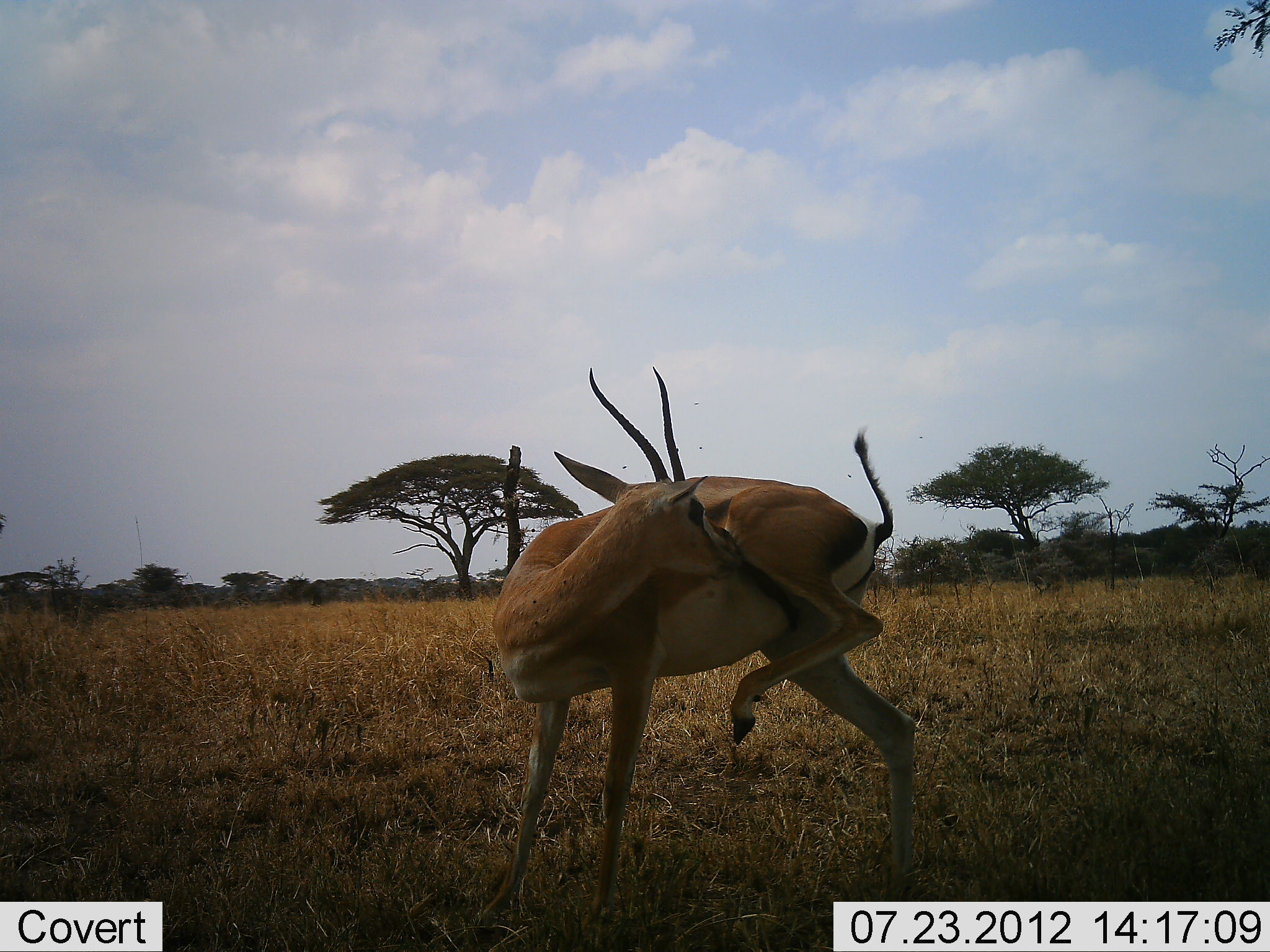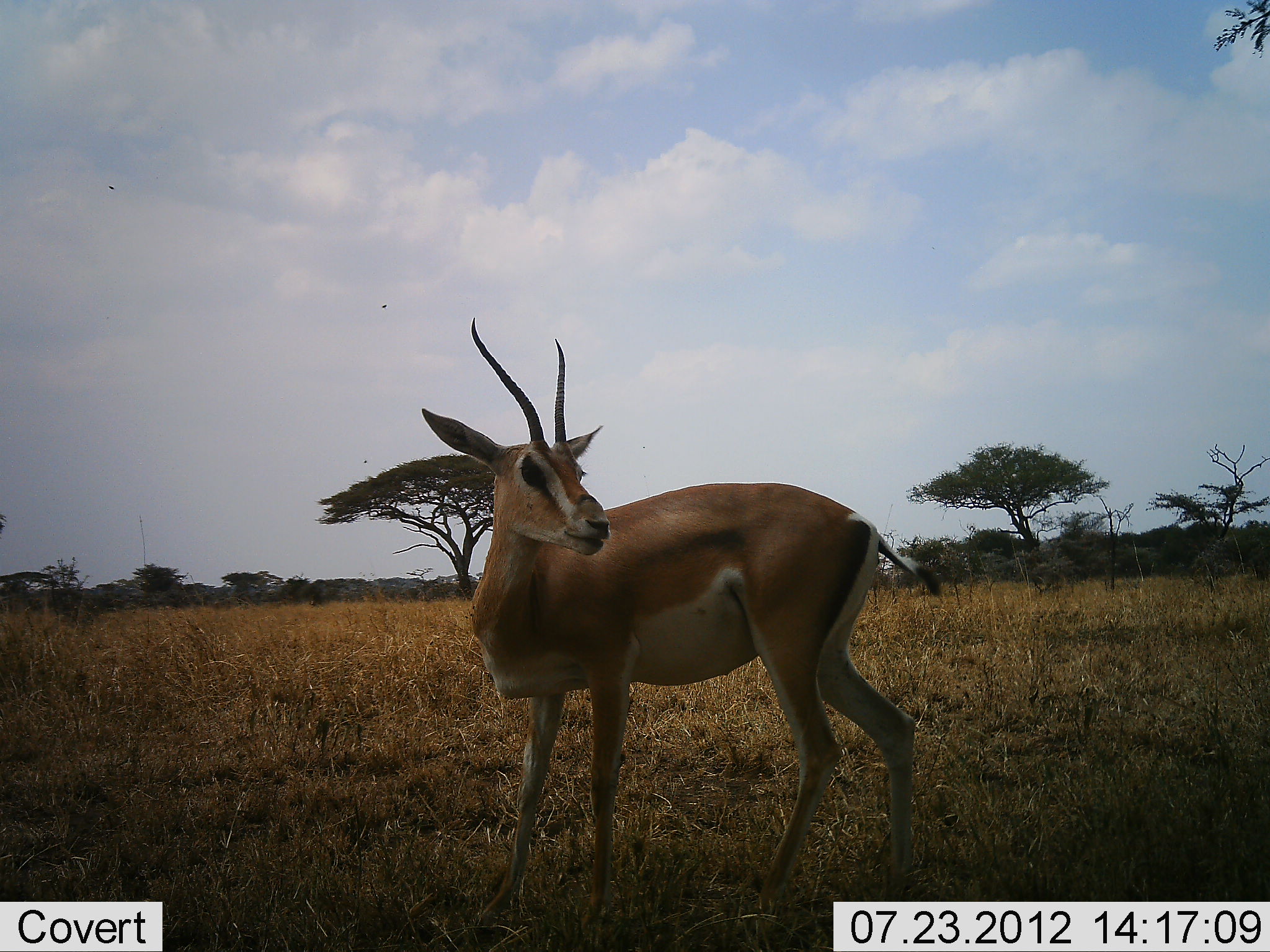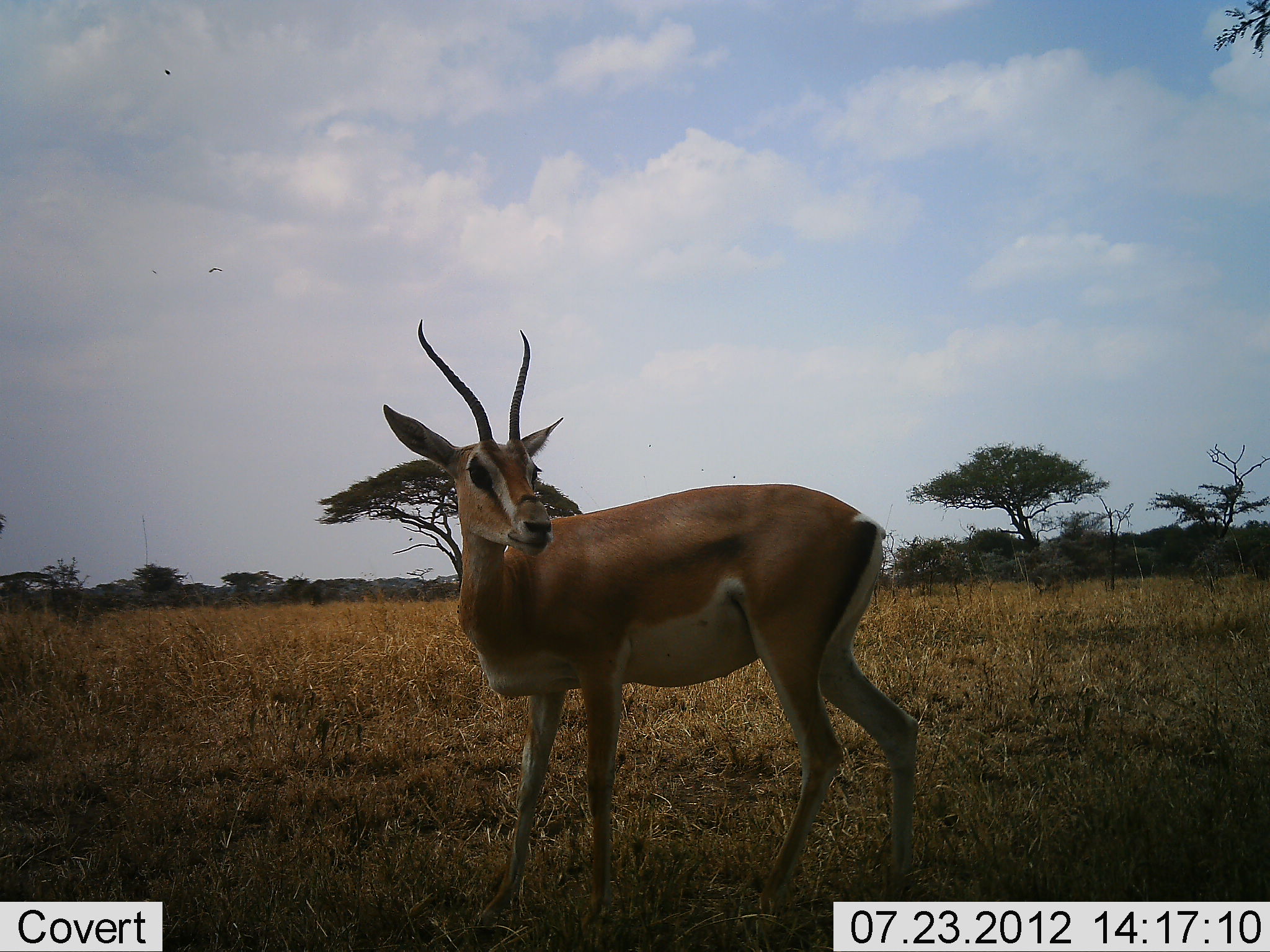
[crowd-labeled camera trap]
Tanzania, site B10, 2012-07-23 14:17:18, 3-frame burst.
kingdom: Animalia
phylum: Chordata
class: Mammalia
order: Artiodactyla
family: Bovidae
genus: Nanger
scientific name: Nanger granti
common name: grant's gazelle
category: gazellegrants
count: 1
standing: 100%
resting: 0%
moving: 0%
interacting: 0%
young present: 0%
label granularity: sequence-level